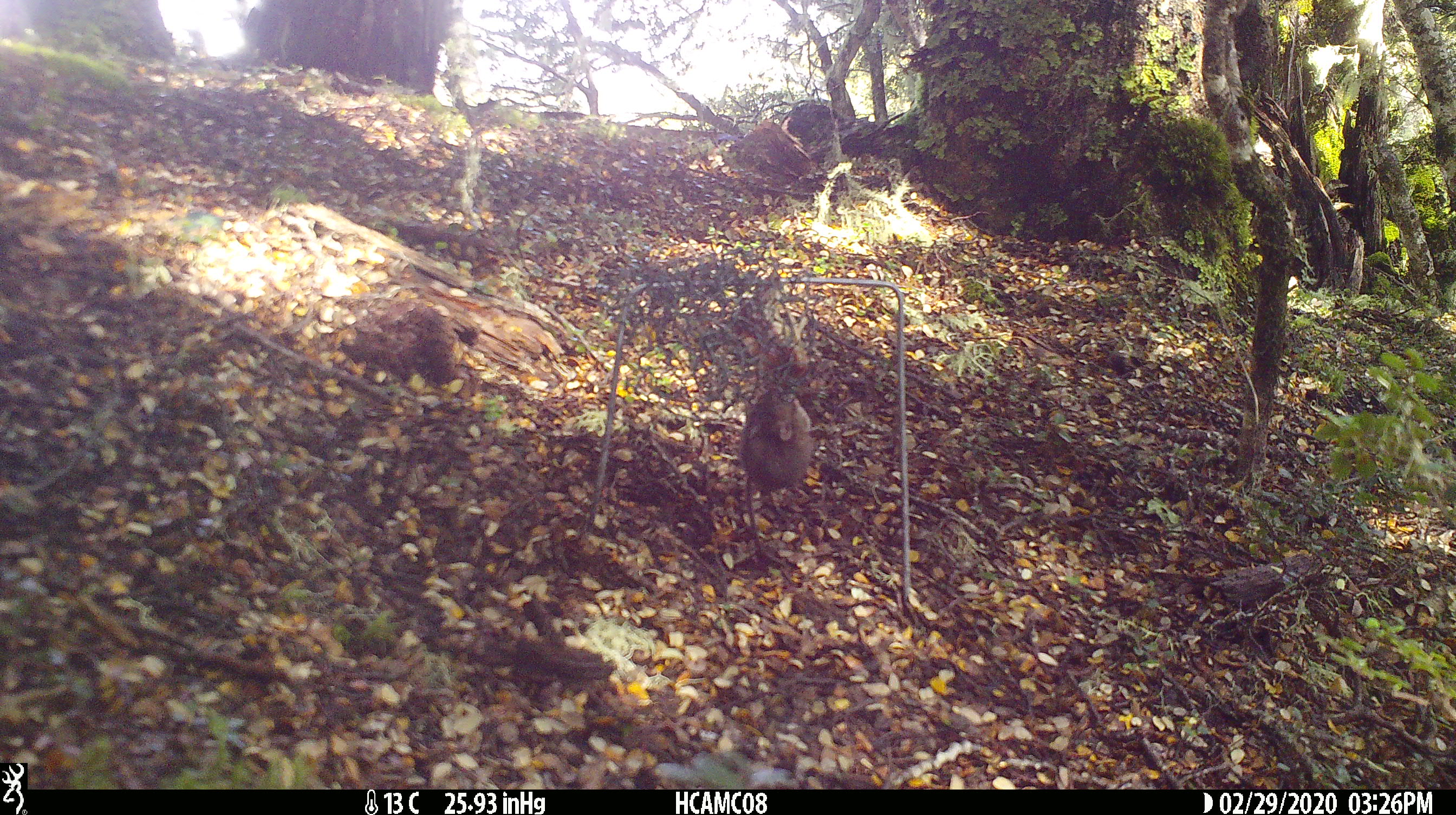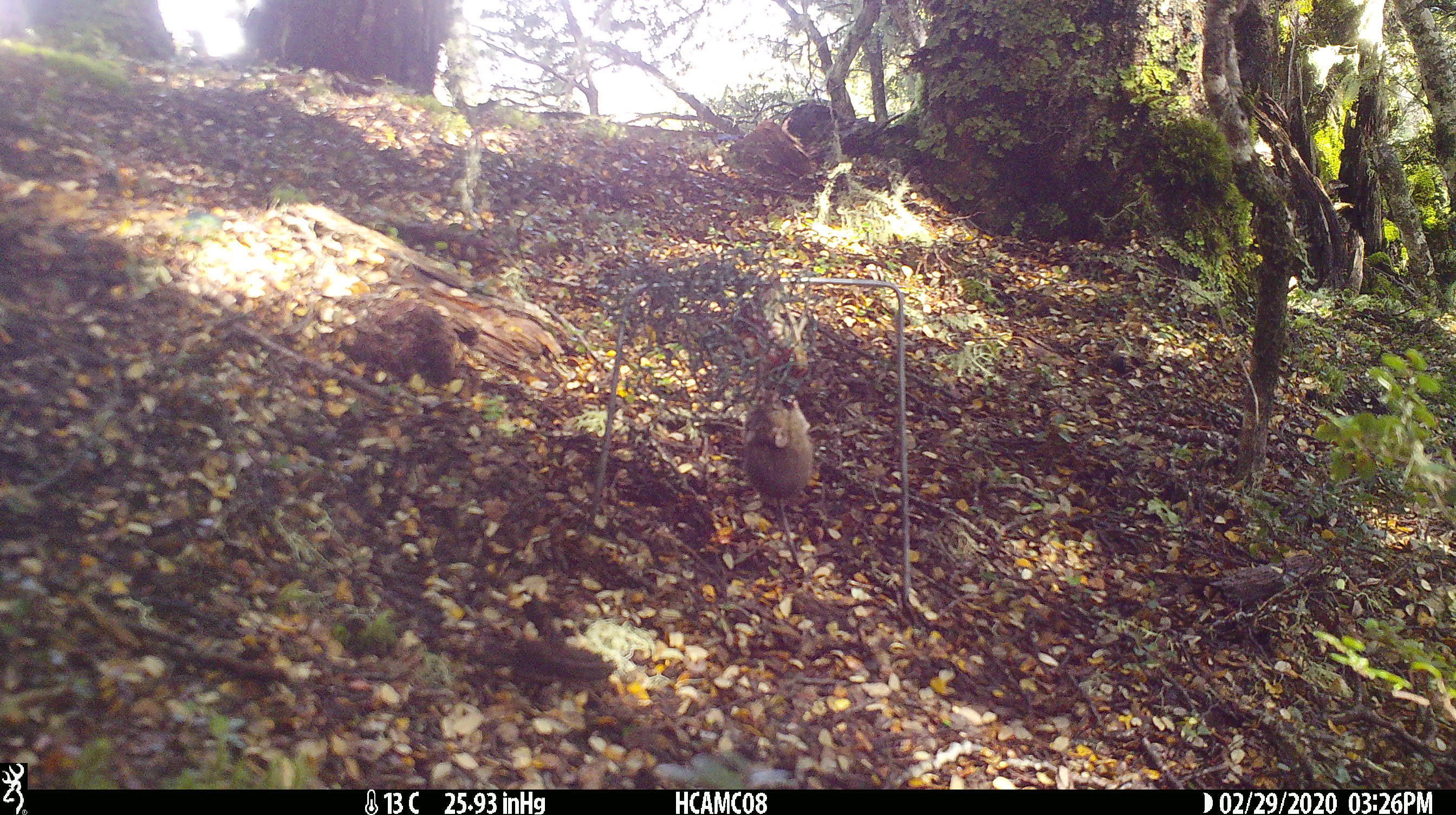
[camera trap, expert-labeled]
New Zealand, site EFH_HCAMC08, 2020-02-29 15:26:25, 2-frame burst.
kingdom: Animalia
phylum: Chordata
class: Mammalia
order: Rodentia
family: Muridae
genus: Mus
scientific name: Mus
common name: mouse